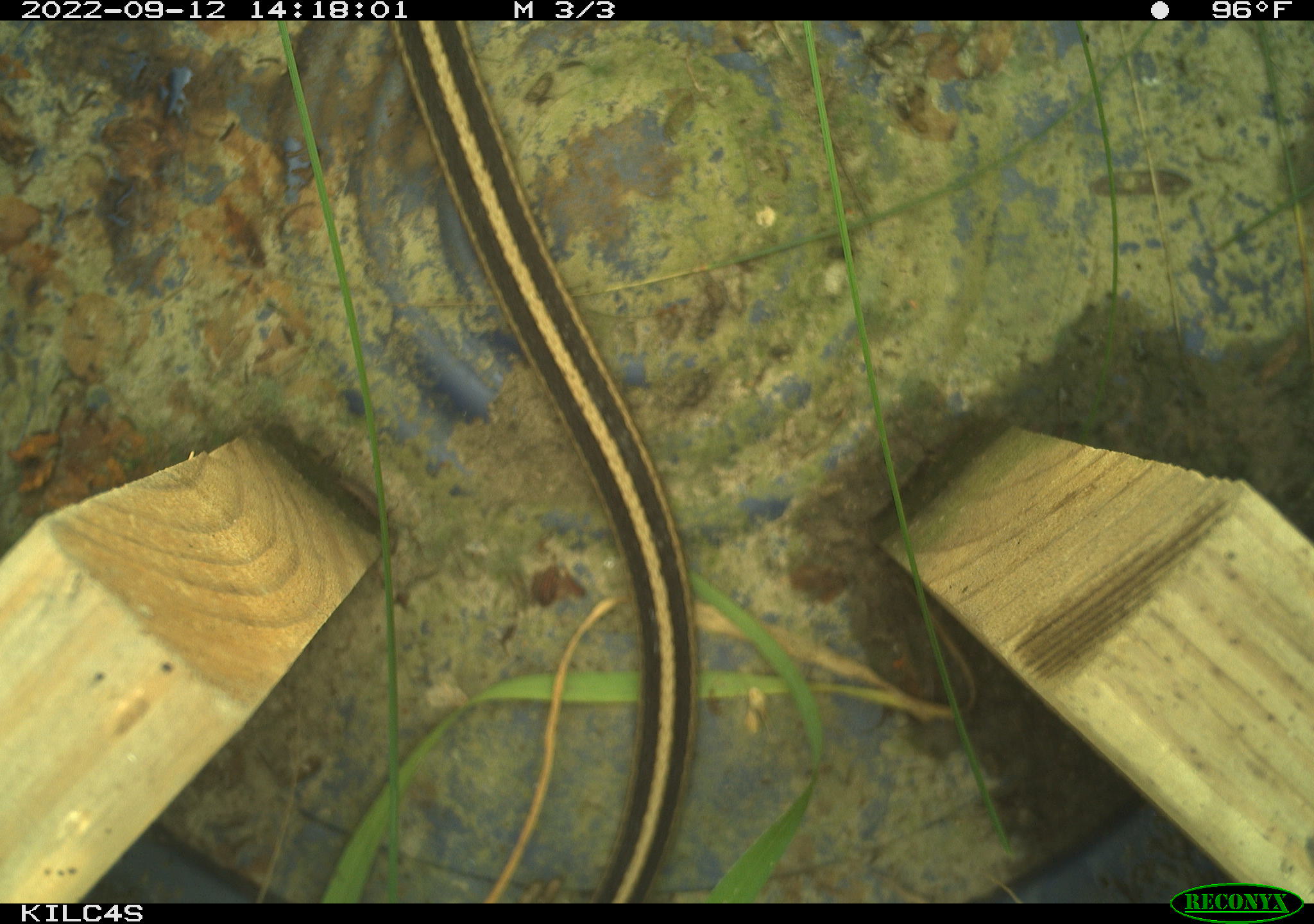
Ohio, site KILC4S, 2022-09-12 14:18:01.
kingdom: Animalia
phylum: Chordata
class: Reptilia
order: Squamata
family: Colubridae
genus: Thamnophis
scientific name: Thamnophis sirtalis sirtalis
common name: eastern gartersnake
Eastern gartersnake (Thamnophis sirtalis sirtalis).